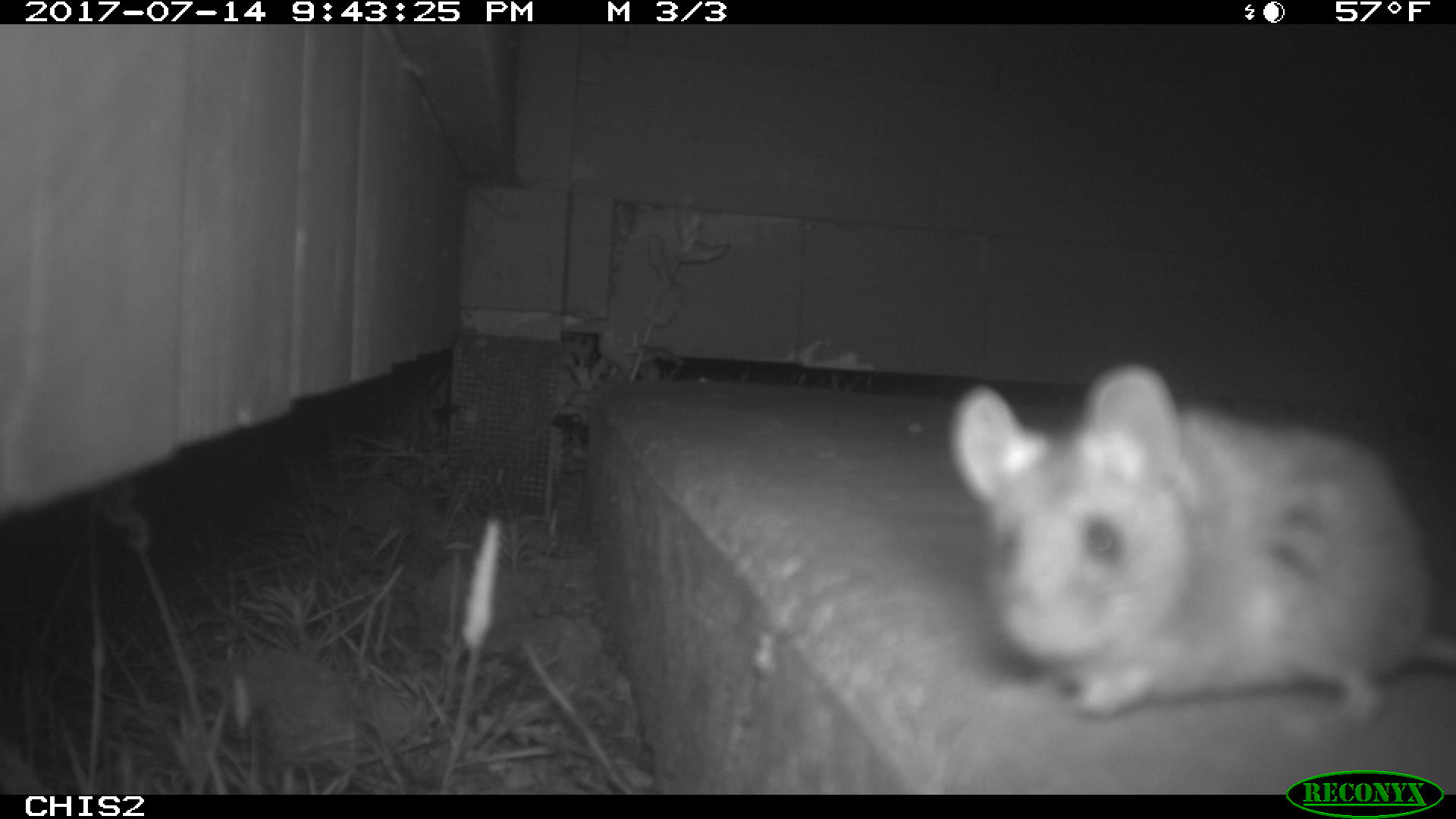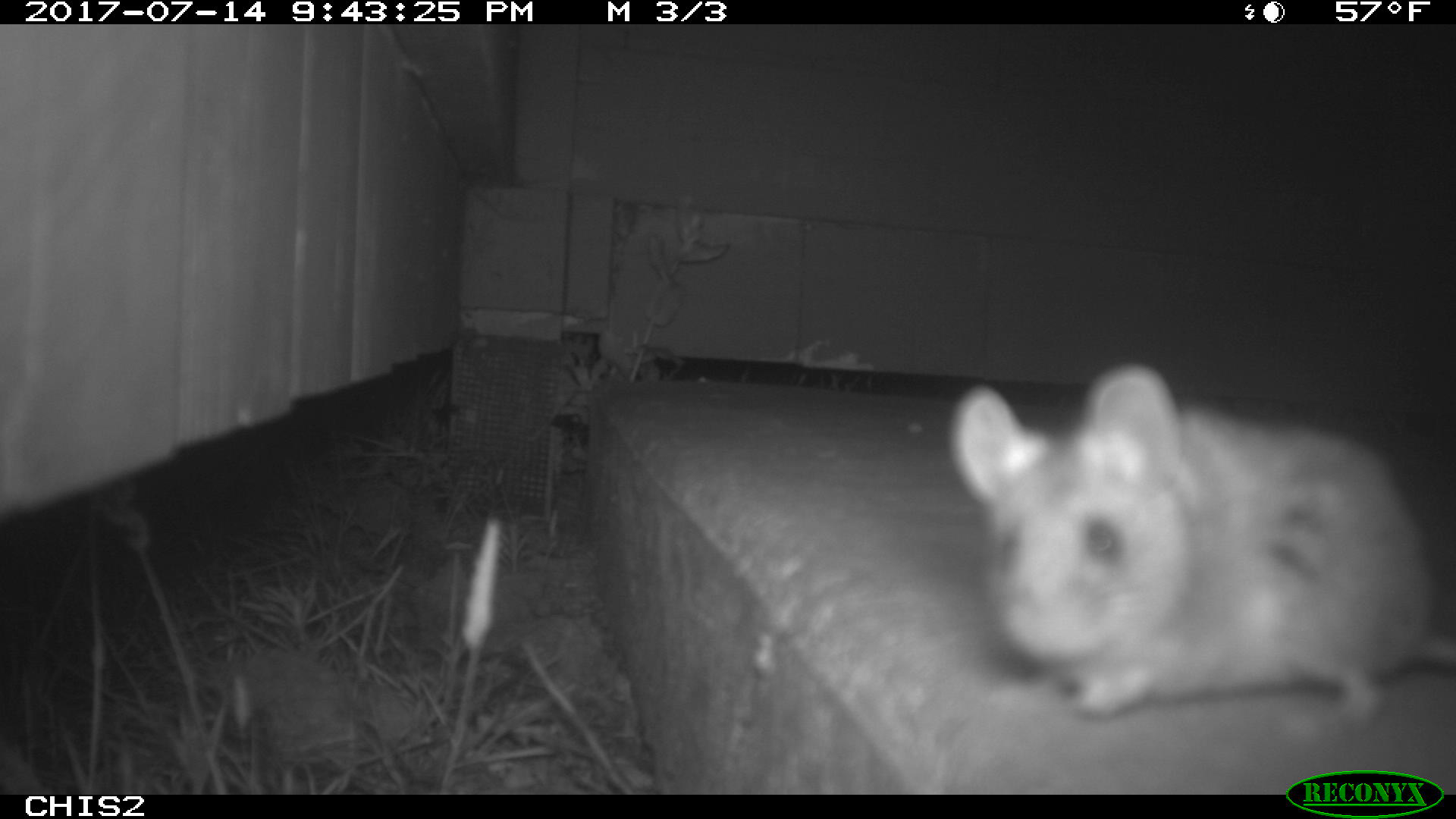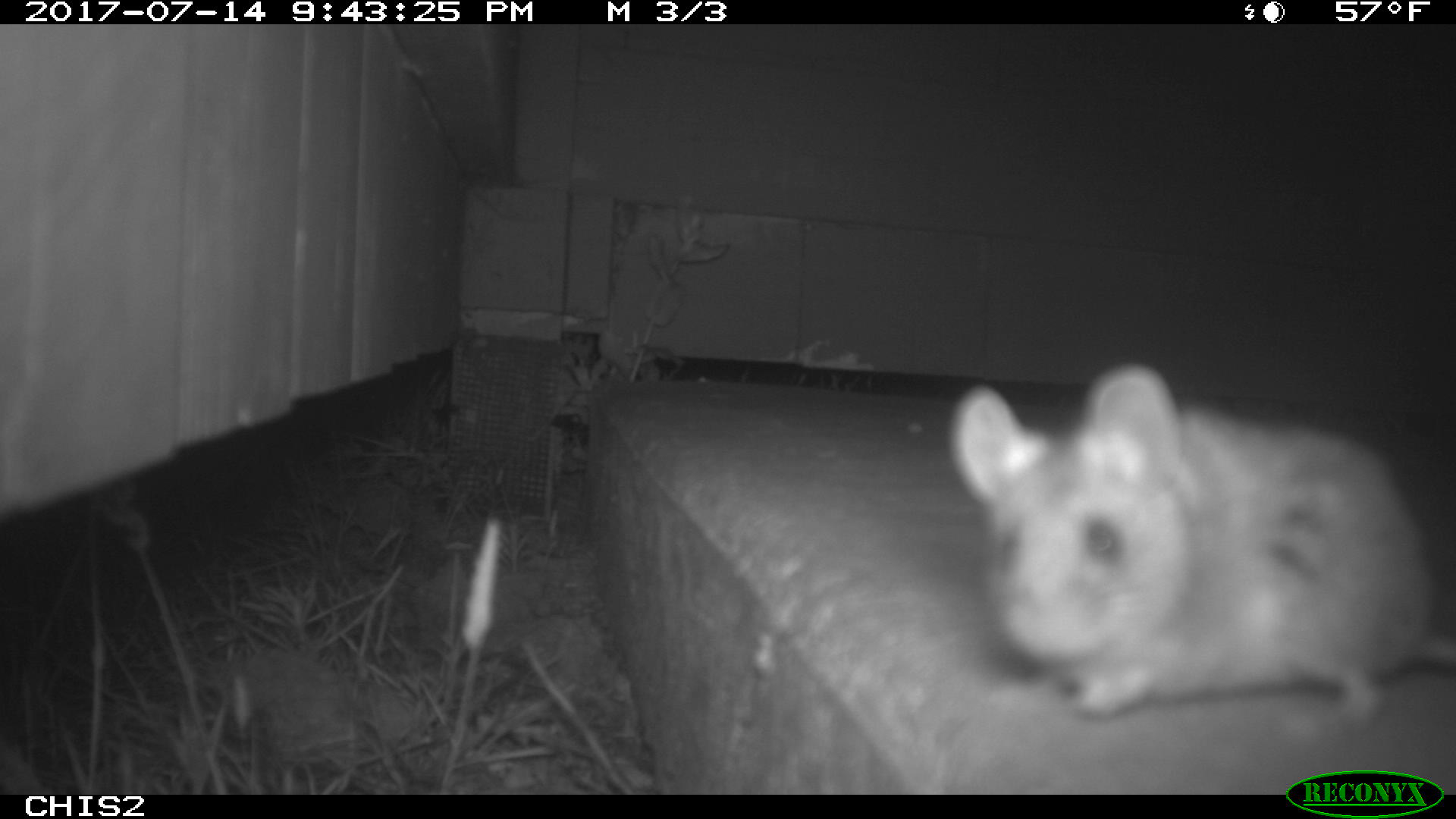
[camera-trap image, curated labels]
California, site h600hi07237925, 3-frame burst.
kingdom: Animalia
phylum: Chordata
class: Mammalia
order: Rodentia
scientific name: Rodentia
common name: rodent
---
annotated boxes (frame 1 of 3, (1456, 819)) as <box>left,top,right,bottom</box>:
rodent: <box>943,359,1455,741</box>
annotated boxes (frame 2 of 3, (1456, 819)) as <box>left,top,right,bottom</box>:
rodent: <box>948,362,1455,742</box>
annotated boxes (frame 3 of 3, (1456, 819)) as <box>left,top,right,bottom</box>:
rodent: <box>947,362,1455,737</box>